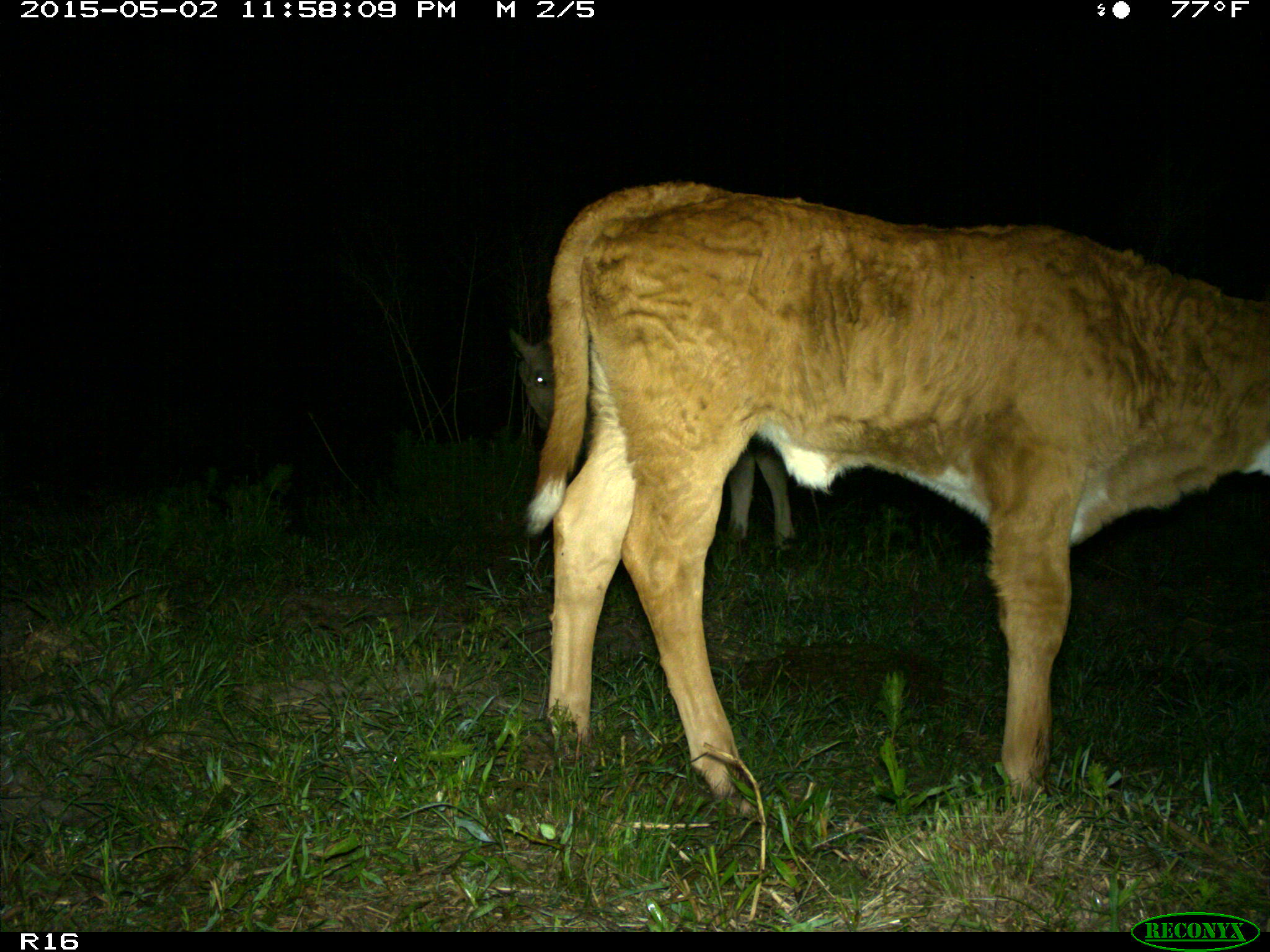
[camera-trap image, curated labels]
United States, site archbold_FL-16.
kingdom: Animalia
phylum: Chordata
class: Mammalia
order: Artiodactyla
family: Bovidae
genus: Bos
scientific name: Bos taurus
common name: domestic cow